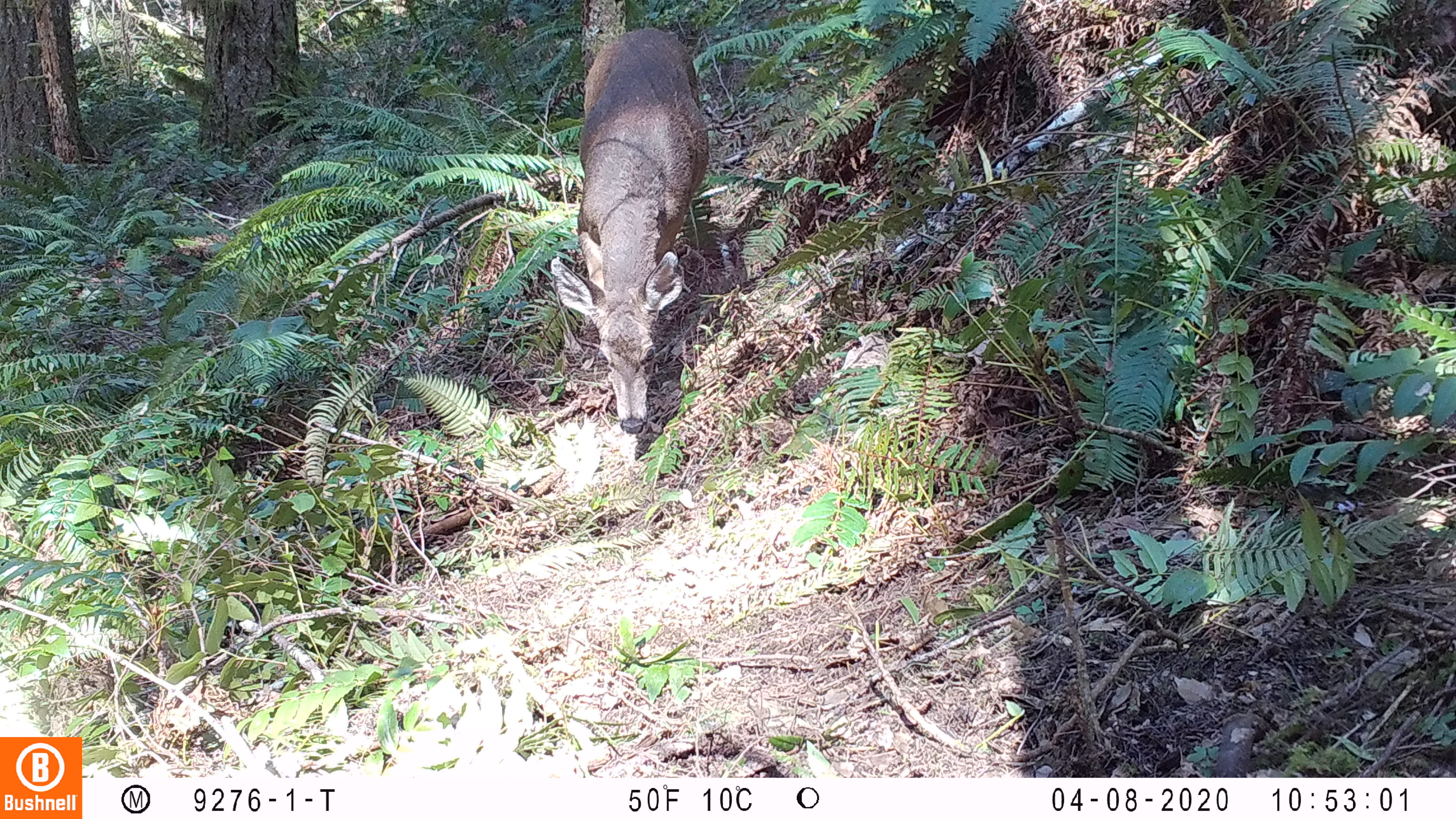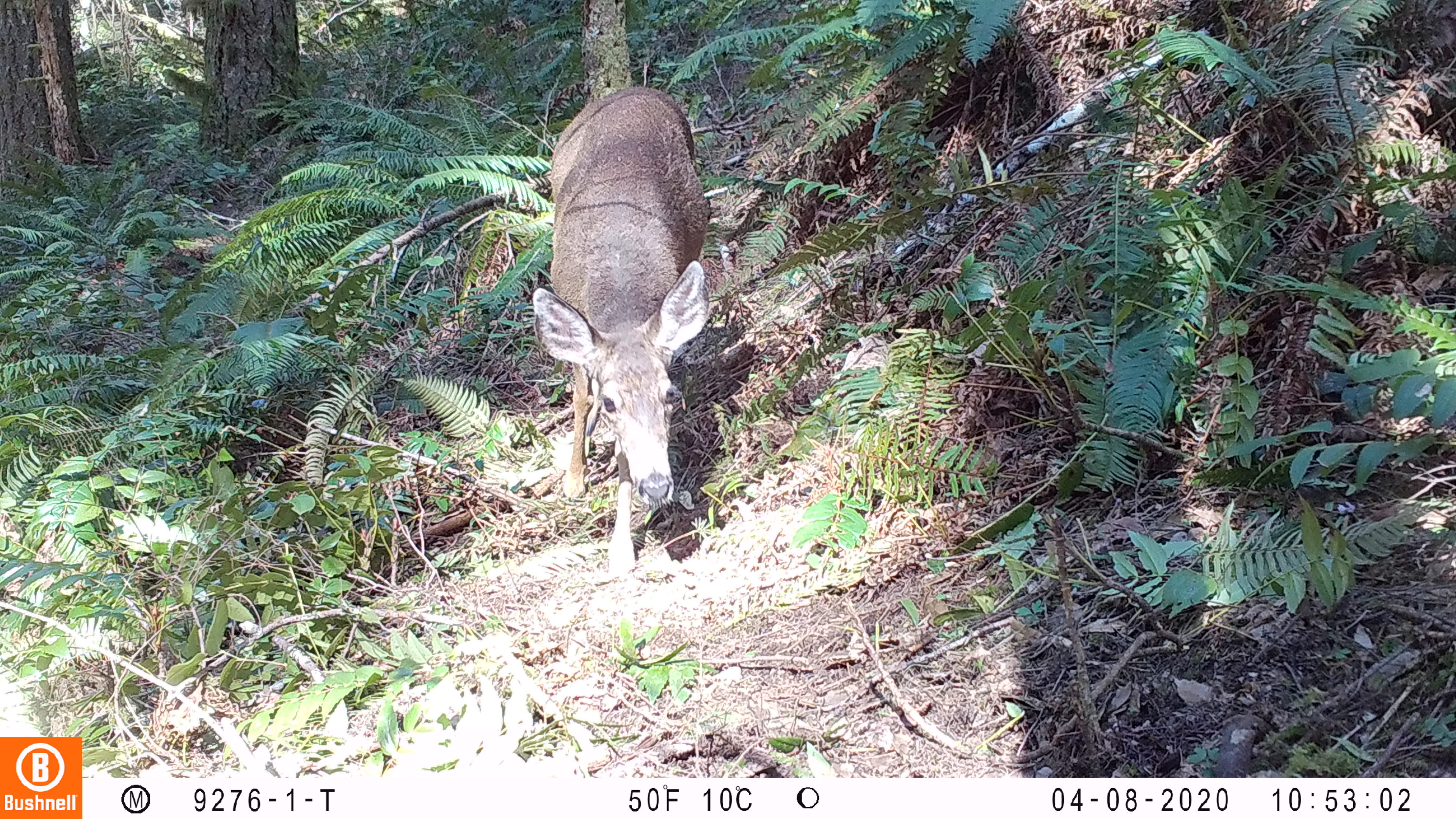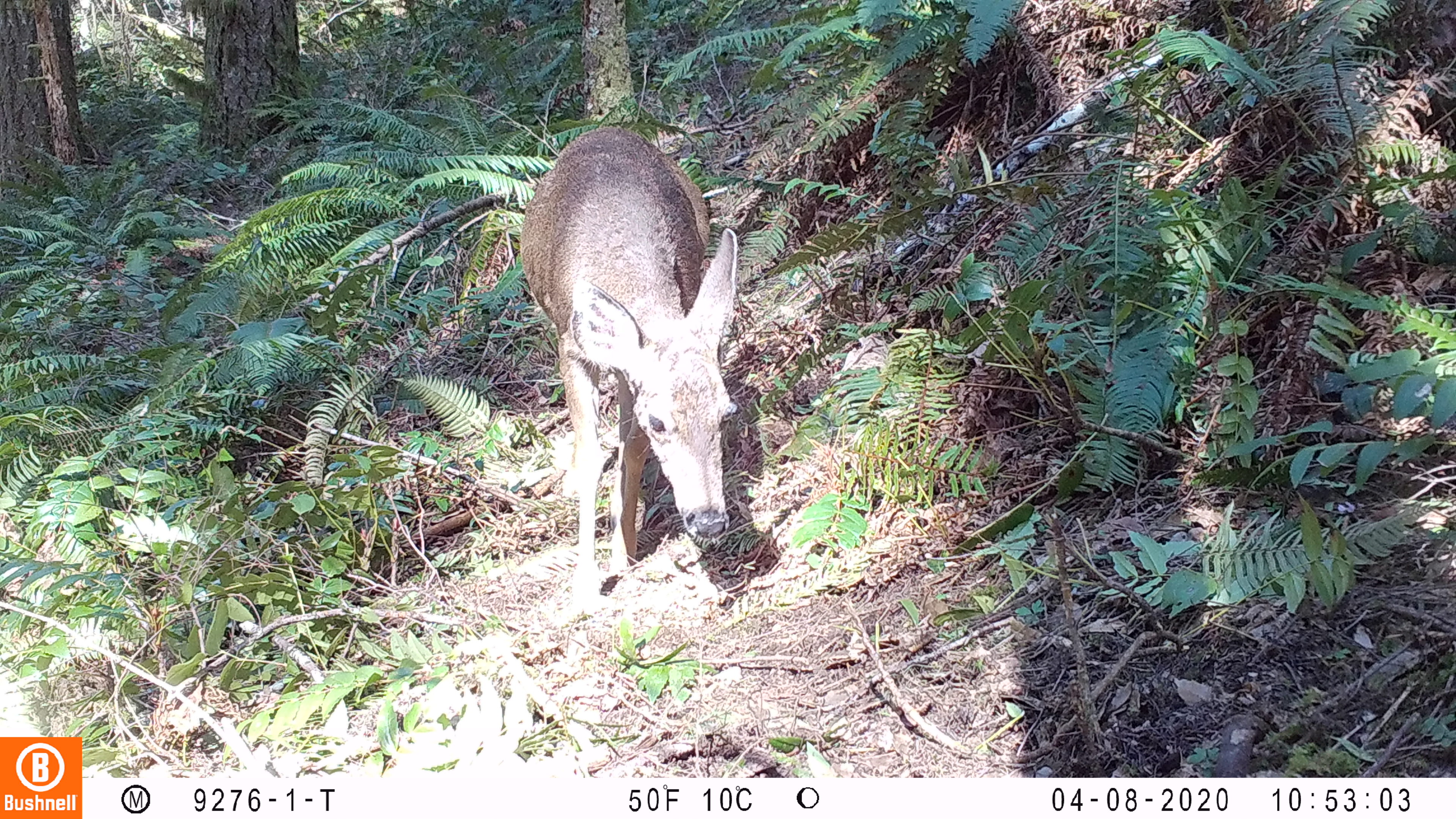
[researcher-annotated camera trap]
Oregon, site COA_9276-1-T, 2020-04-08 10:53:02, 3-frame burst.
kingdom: Animalia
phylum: Chordata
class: Mammalia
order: Artiodactyla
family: Cervidae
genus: Odocoileus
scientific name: Odocoileus hemionus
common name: black-tailed deer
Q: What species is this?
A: Black-tailed deer (Odocoileus hemionus).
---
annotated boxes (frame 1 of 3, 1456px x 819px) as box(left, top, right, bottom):
black-tailed deer: box(543, 19, 713, 440)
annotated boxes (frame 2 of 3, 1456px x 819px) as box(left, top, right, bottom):
black-tailed deer: box(526, 69, 711, 581)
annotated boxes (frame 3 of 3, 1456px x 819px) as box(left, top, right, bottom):
black-tailed deer: box(510, 129, 745, 620)